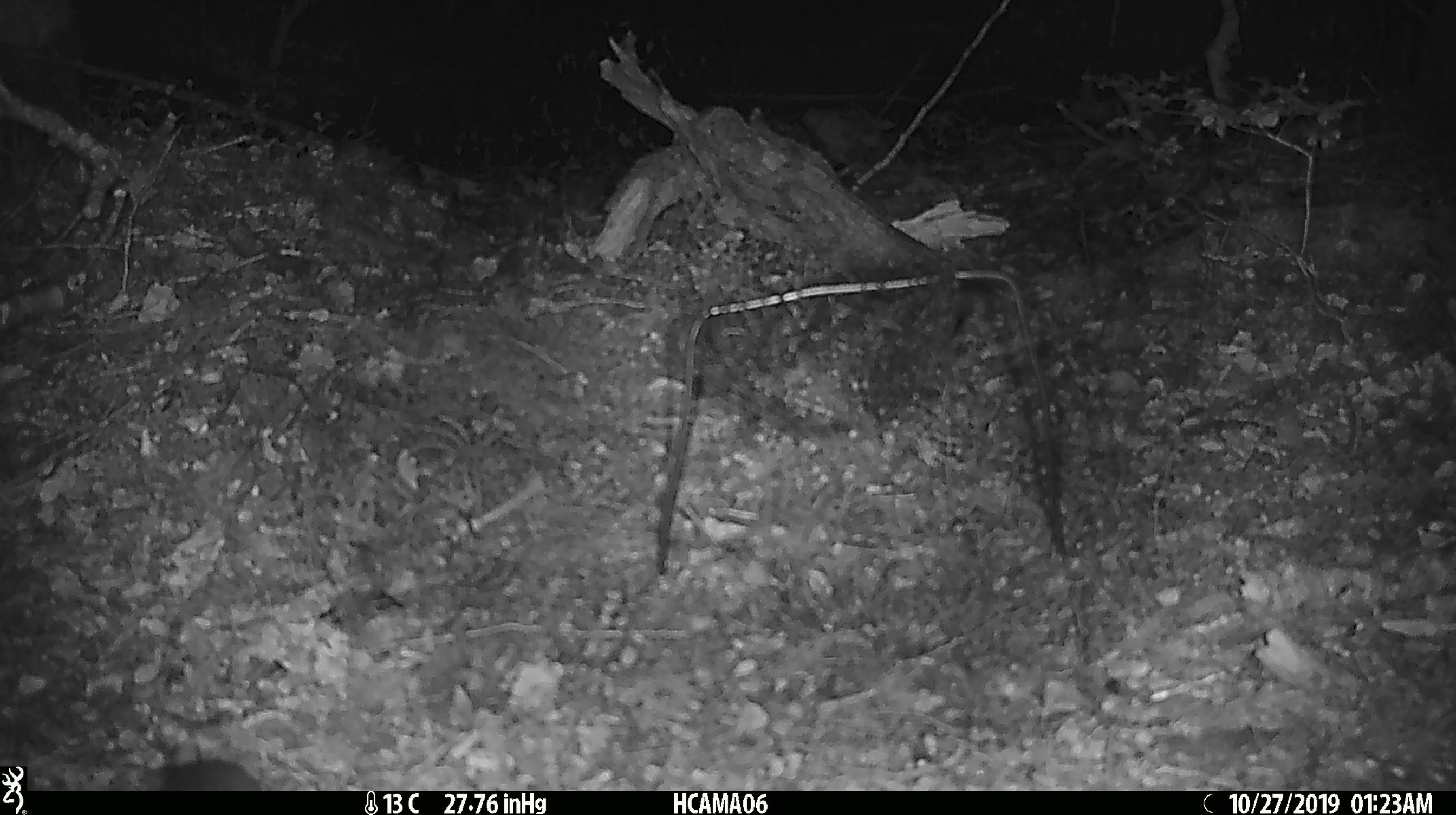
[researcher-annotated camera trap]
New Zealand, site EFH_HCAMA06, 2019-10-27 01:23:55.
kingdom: Animalia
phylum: Chordata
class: Mammalia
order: Rodentia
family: Muridae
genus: Mus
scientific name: Mus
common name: mouse